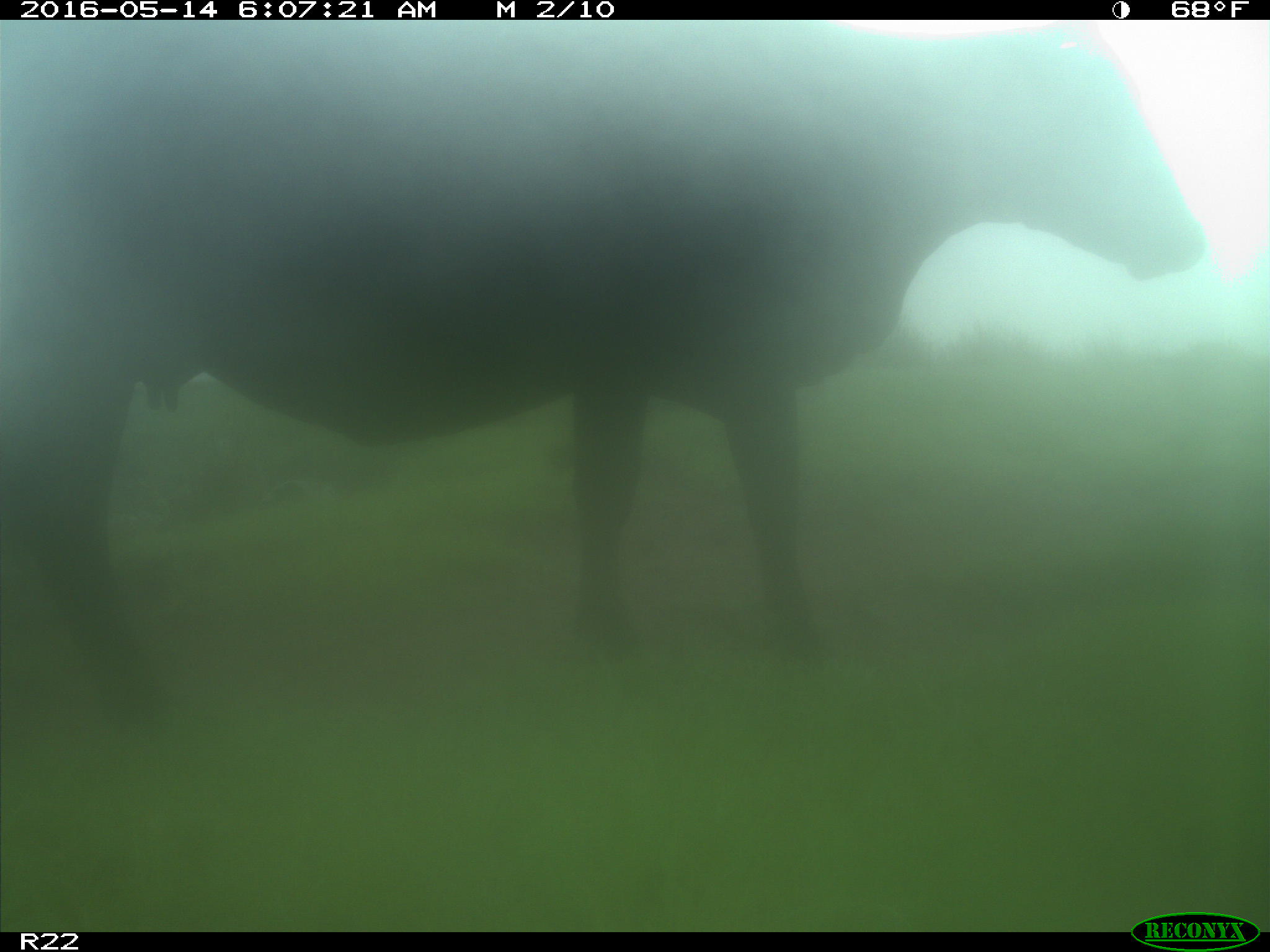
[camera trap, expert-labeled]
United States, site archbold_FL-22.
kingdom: Animalia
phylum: Chordata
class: Mammalia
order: Artiodactyla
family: Bovidae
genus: Bos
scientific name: Bos taurus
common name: domestic cow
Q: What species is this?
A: Bos taurus (domestic cow).